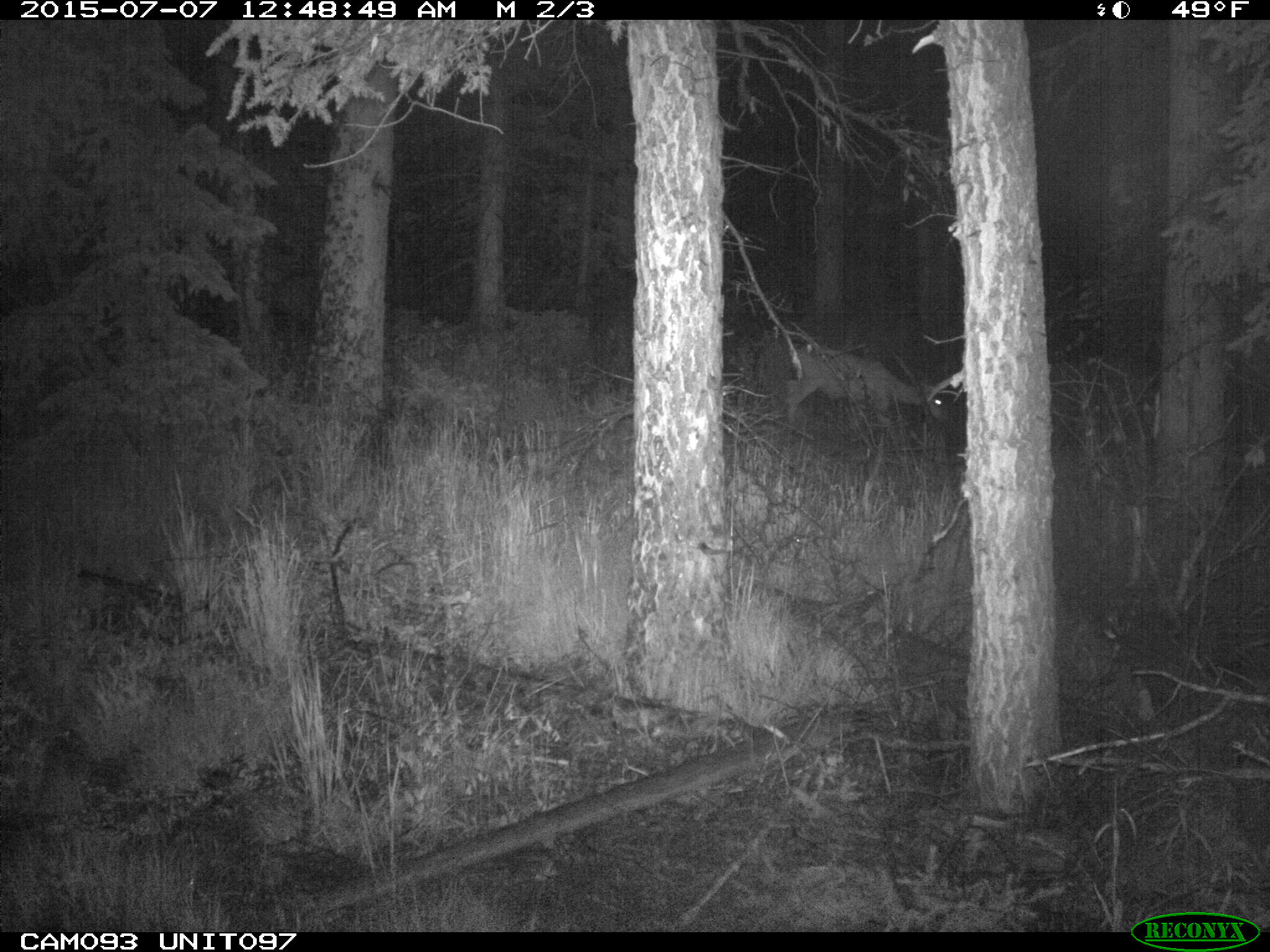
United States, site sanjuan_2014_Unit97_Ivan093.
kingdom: Animalia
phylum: Chordata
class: Mammalia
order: Artiodactyla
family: Cervidae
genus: Odocoileus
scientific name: Odocoileus hemionus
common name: mule deer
Odocoileus hemionus (mule deer).